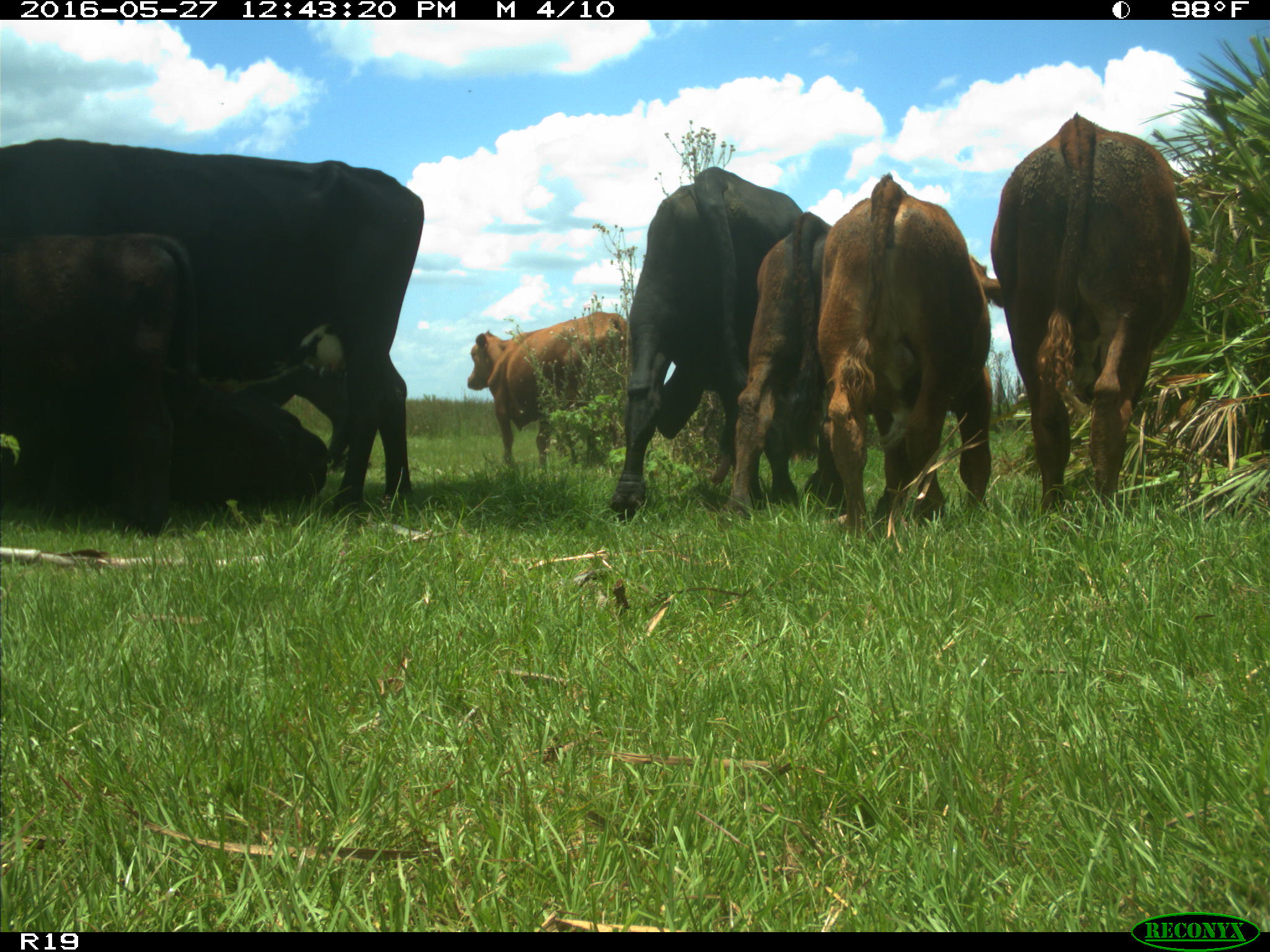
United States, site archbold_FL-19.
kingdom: Animalia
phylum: Chordata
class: Mammalia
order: Artiodactyla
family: Bovidae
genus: Bos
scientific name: Bos taurus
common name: domestic cow